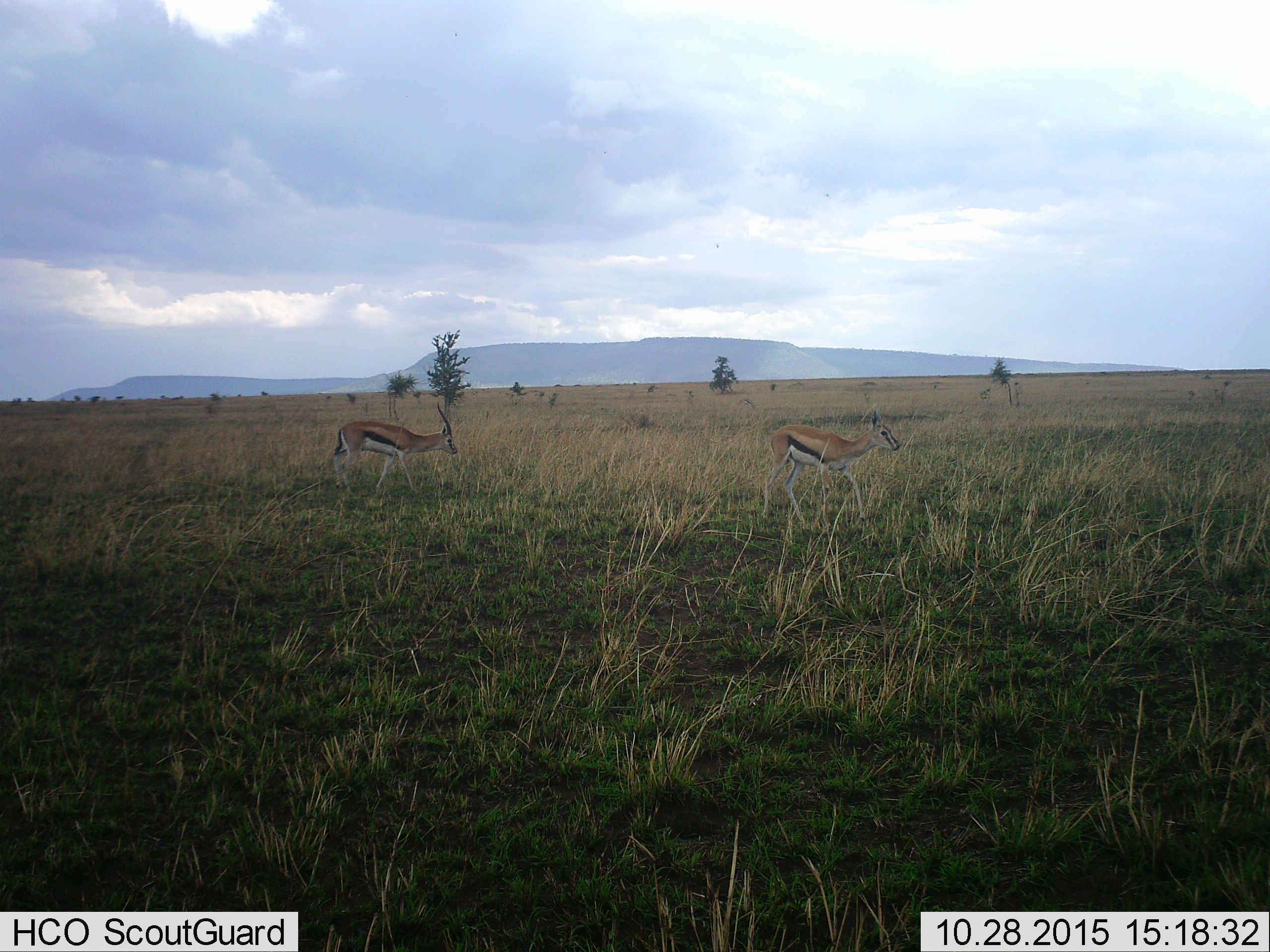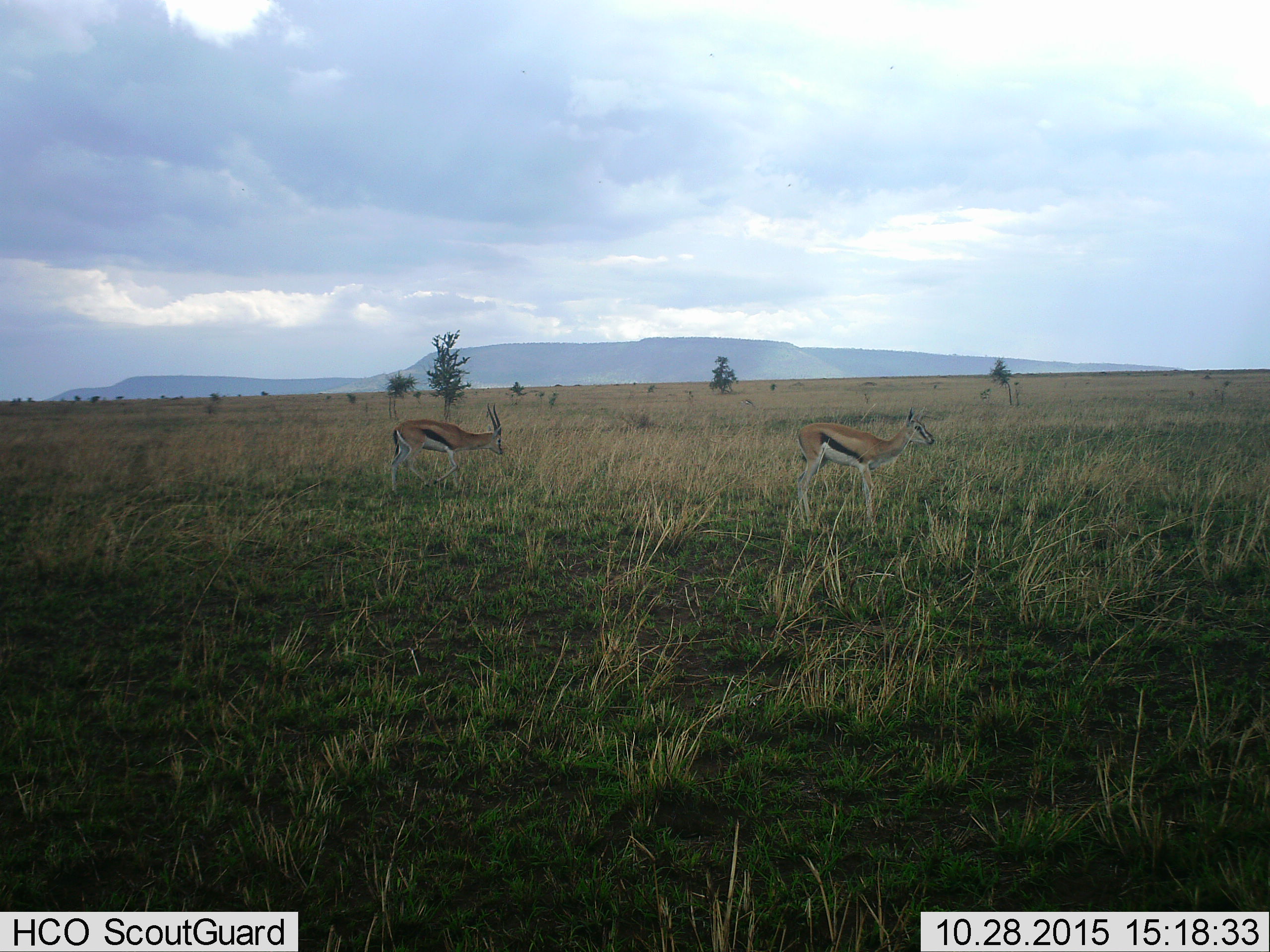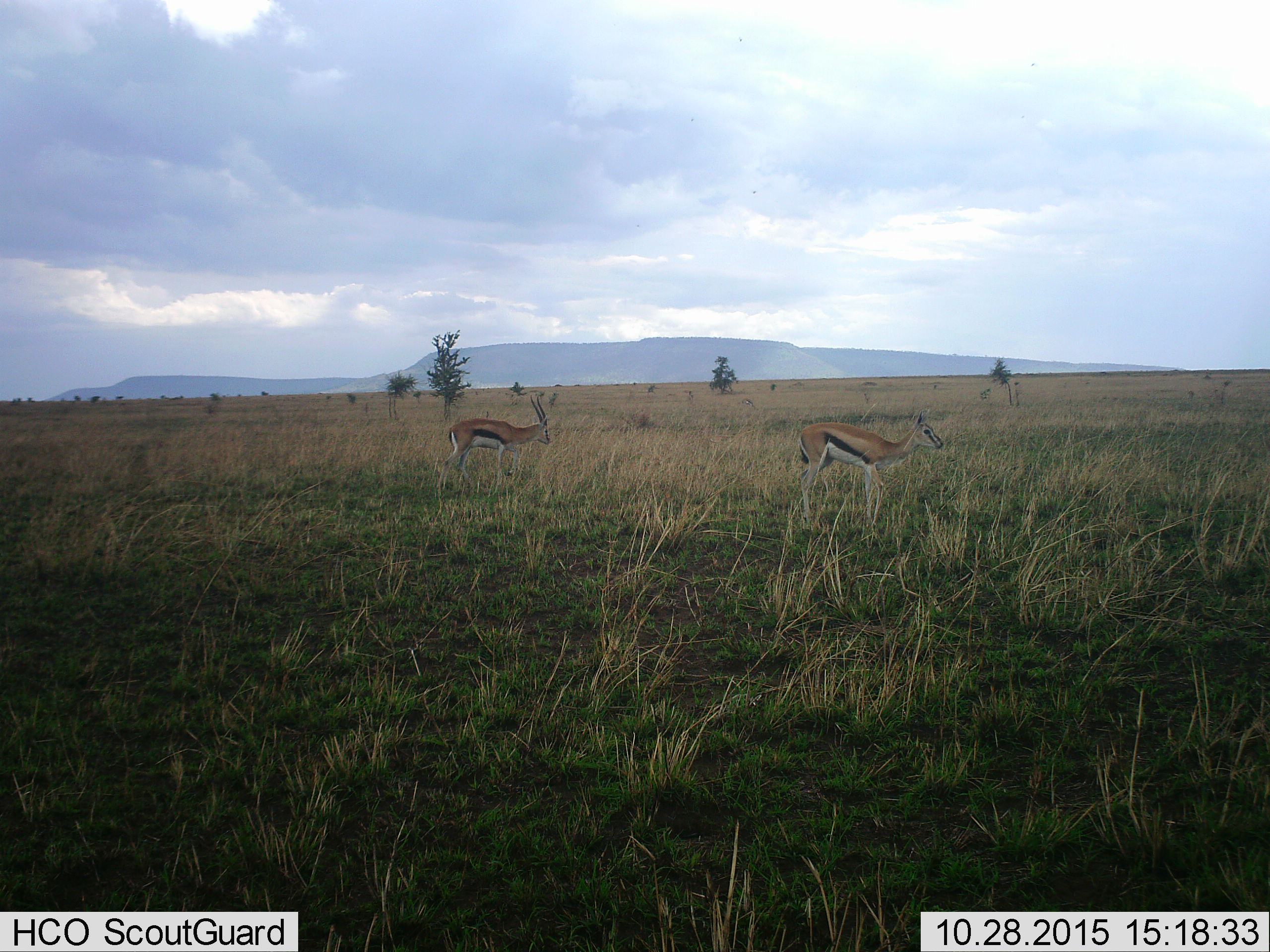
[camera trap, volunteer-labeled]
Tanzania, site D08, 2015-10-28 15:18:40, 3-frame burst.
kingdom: Animalia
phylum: Chordata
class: Mammalia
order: Artiodactyla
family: Bovidae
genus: Eudorcas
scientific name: Eudorcas thomsonii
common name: thomson's gazelle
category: gazellethomsons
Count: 2.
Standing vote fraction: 21%.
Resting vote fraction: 0%.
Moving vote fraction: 84%.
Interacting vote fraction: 5%.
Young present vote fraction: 5%.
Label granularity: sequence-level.